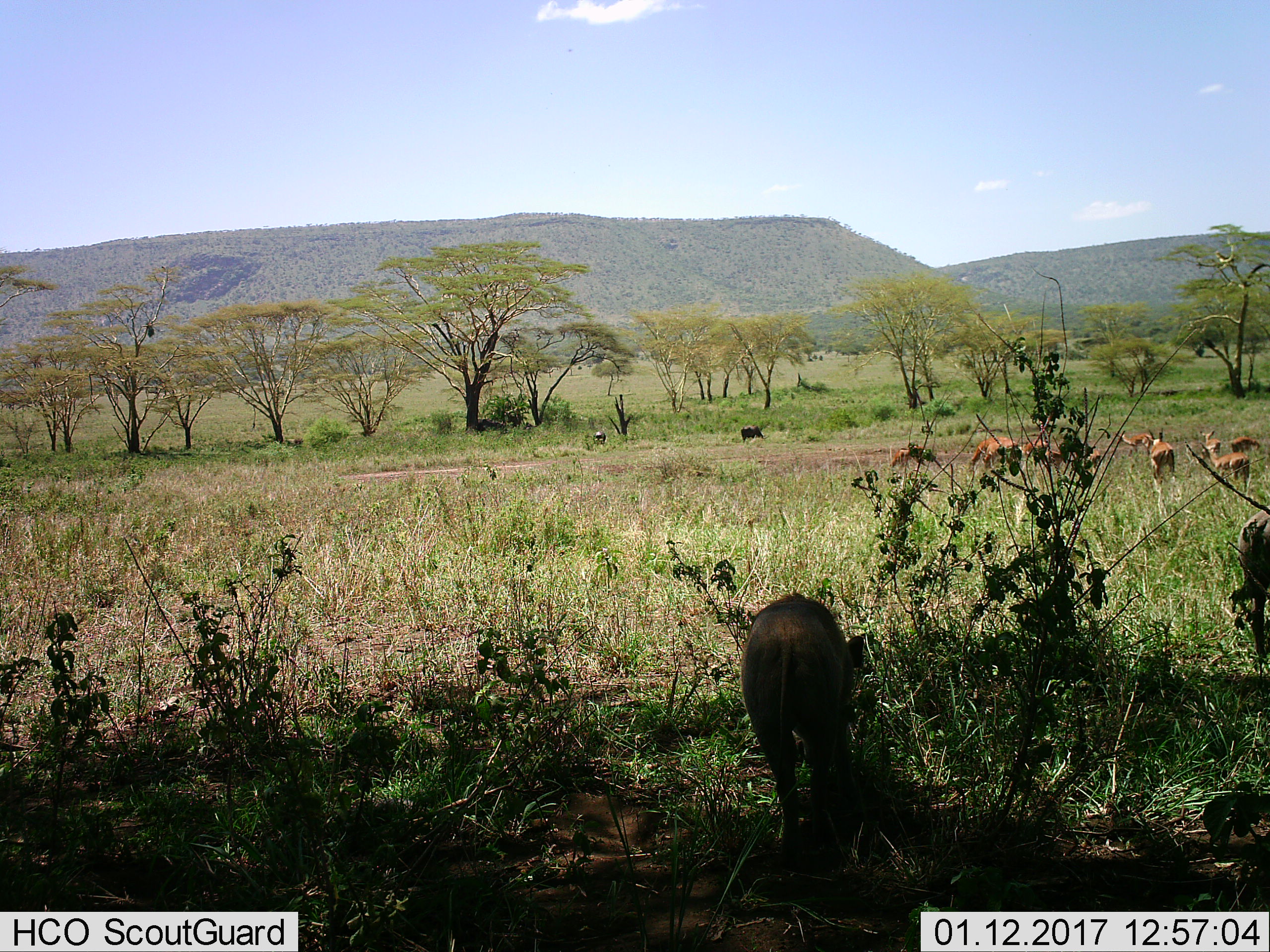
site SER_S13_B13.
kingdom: Animalia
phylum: Chordata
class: Mammalia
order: Artiodactyla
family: Bovidae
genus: Aepyceros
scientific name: Aepyceros melampus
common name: impala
Impala (Aepyceros melampus), count 10. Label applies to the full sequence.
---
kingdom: Animalia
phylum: Chordata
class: Mammalia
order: Artiodactyla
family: Suidae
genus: Phacochoerus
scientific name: Phacochoerus africanus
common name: warthog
Warthog (Phacochoerus africanus), count 2. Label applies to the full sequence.